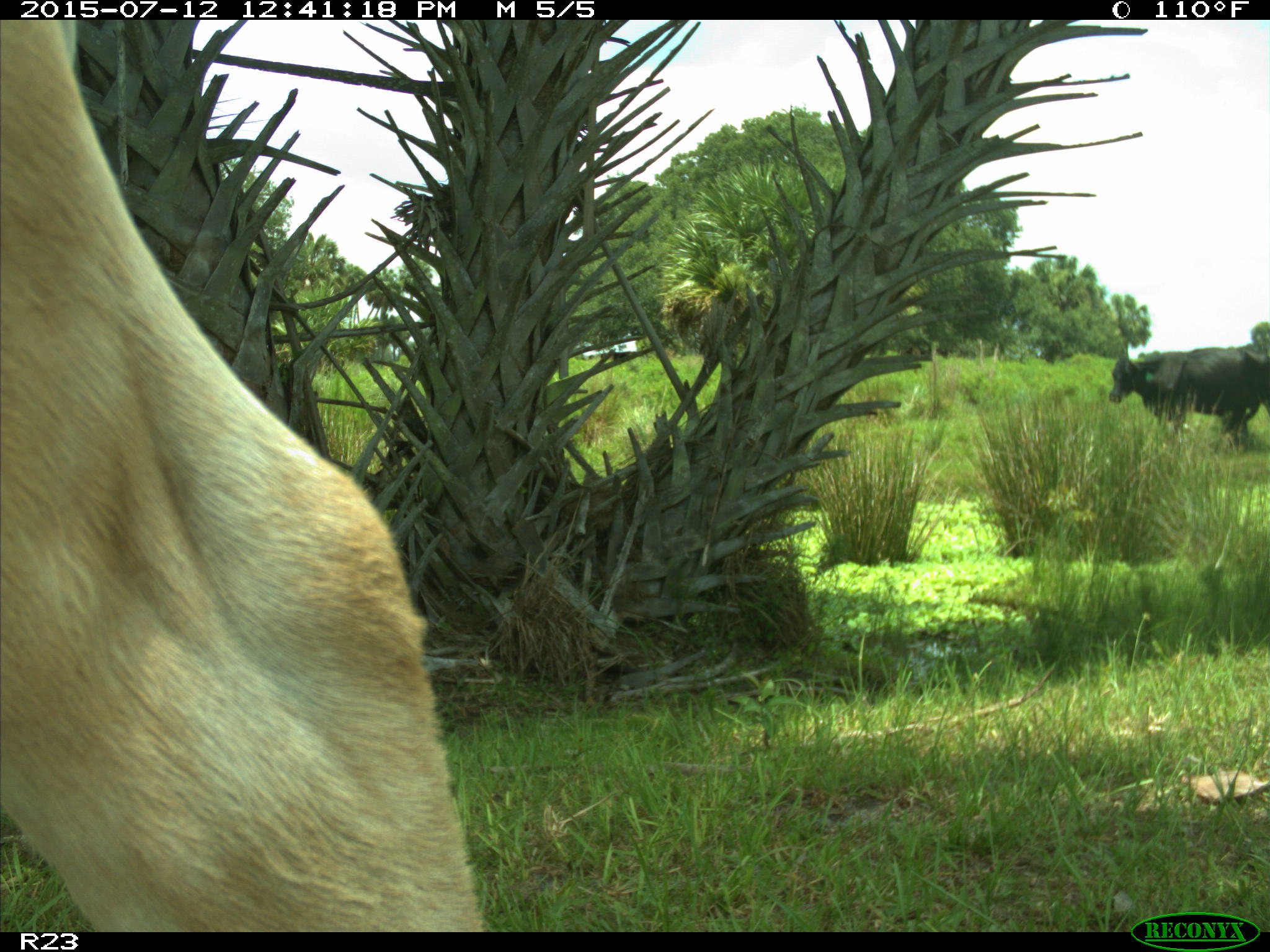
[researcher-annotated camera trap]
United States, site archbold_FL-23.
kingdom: Animalia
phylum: Chordata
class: Mammalia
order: Artiodactyla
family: Bovidae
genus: Bos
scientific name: Bos taurus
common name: domestic cow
Bos taurus (domestic cow).